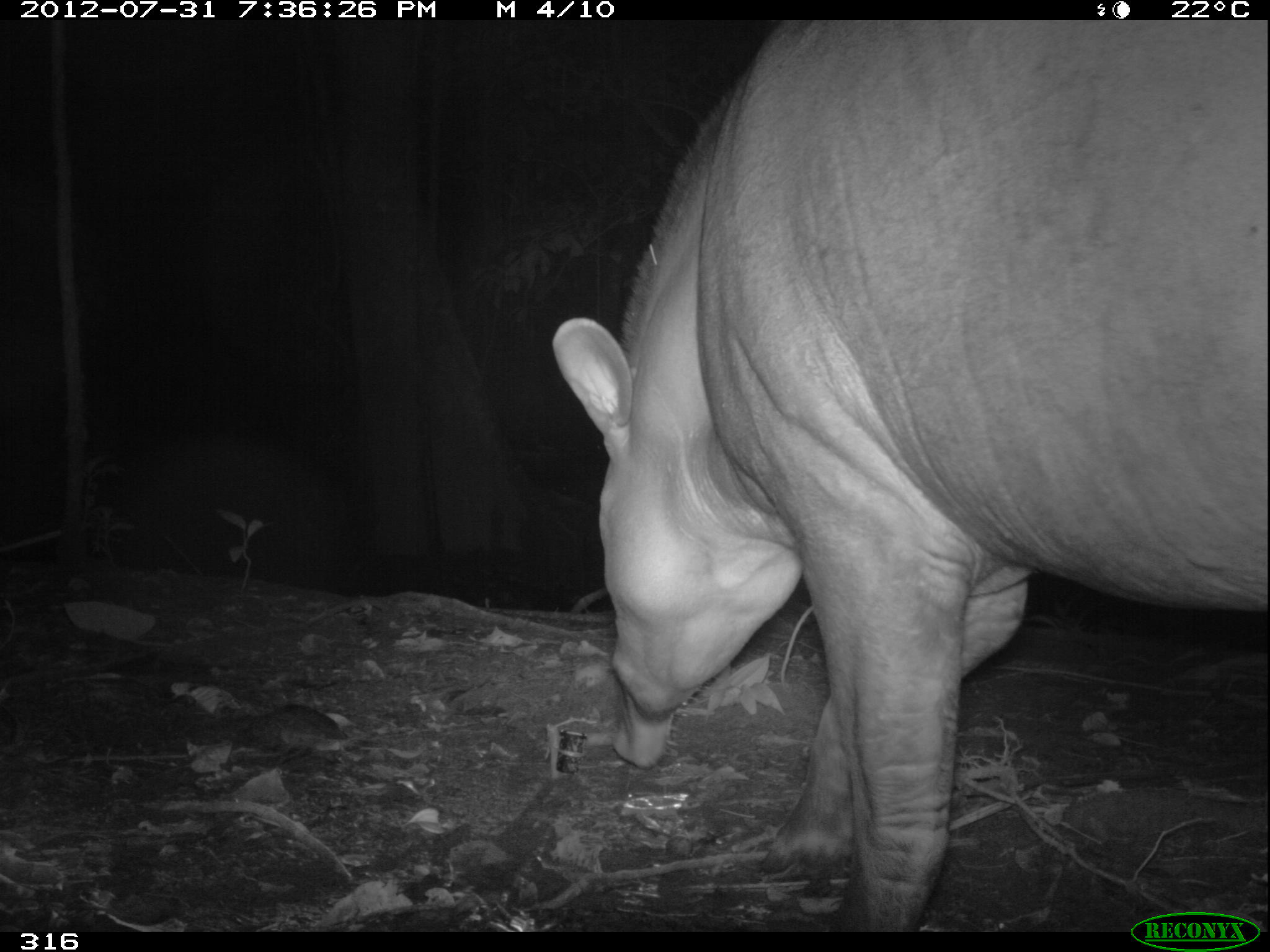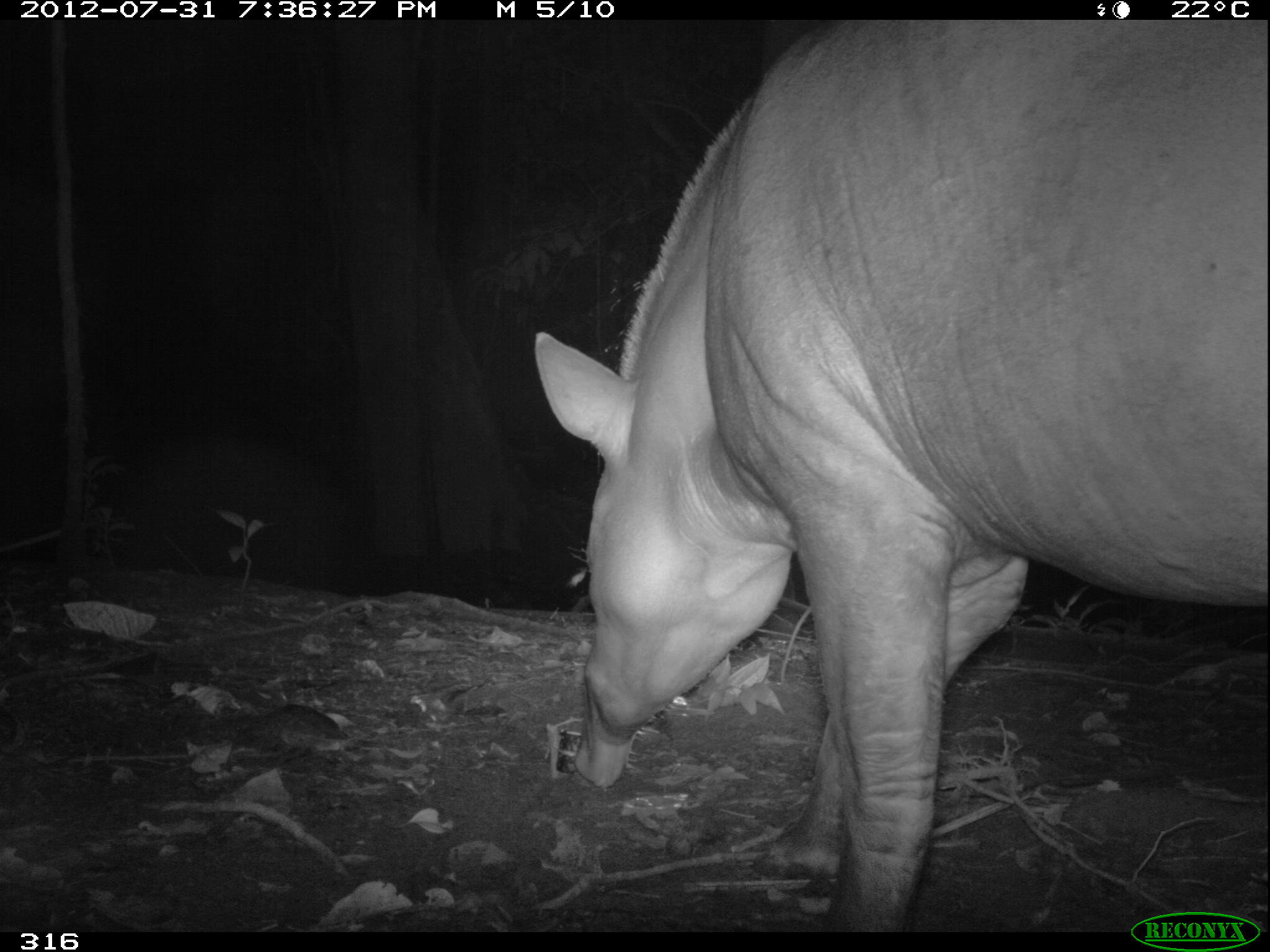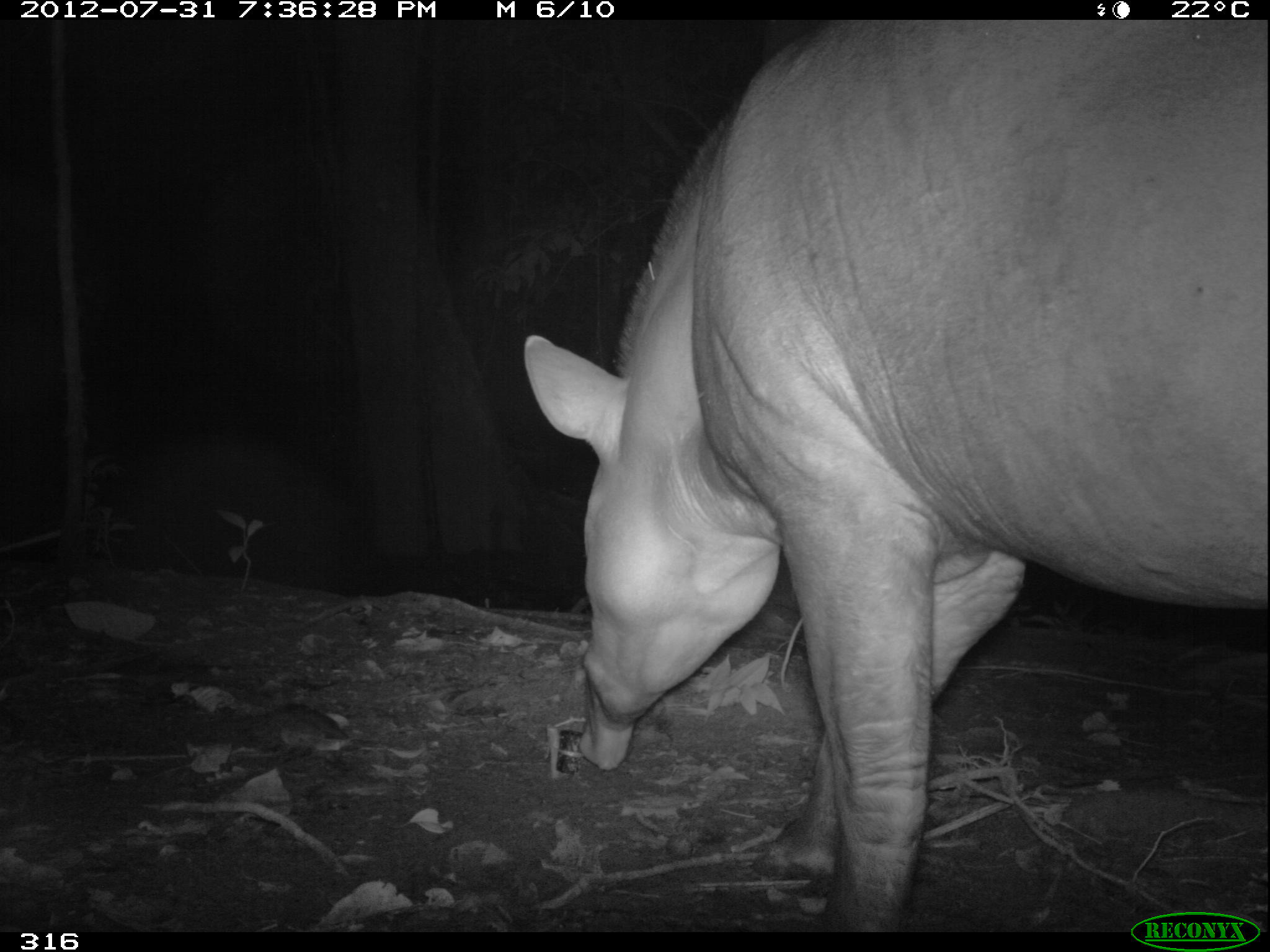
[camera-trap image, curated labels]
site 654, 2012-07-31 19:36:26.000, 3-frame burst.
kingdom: Animalia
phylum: Chordata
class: Mammalia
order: Perissodactyla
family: Tapiridae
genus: Tapirus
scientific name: Tapirus terrestris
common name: south american tapir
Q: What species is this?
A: Tapirus terrestris (south american tapir).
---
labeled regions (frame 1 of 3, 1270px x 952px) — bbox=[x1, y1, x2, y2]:
tapirus terrestris: bbox=[550, 20, 1265, 930]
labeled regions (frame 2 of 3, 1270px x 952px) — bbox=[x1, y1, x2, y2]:
tapirus terrestris: bbox=[533, 19, 1270, 932]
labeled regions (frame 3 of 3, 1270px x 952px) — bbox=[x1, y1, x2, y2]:
tapirus terrestris: bbox=[522, 19, 1268, 932]